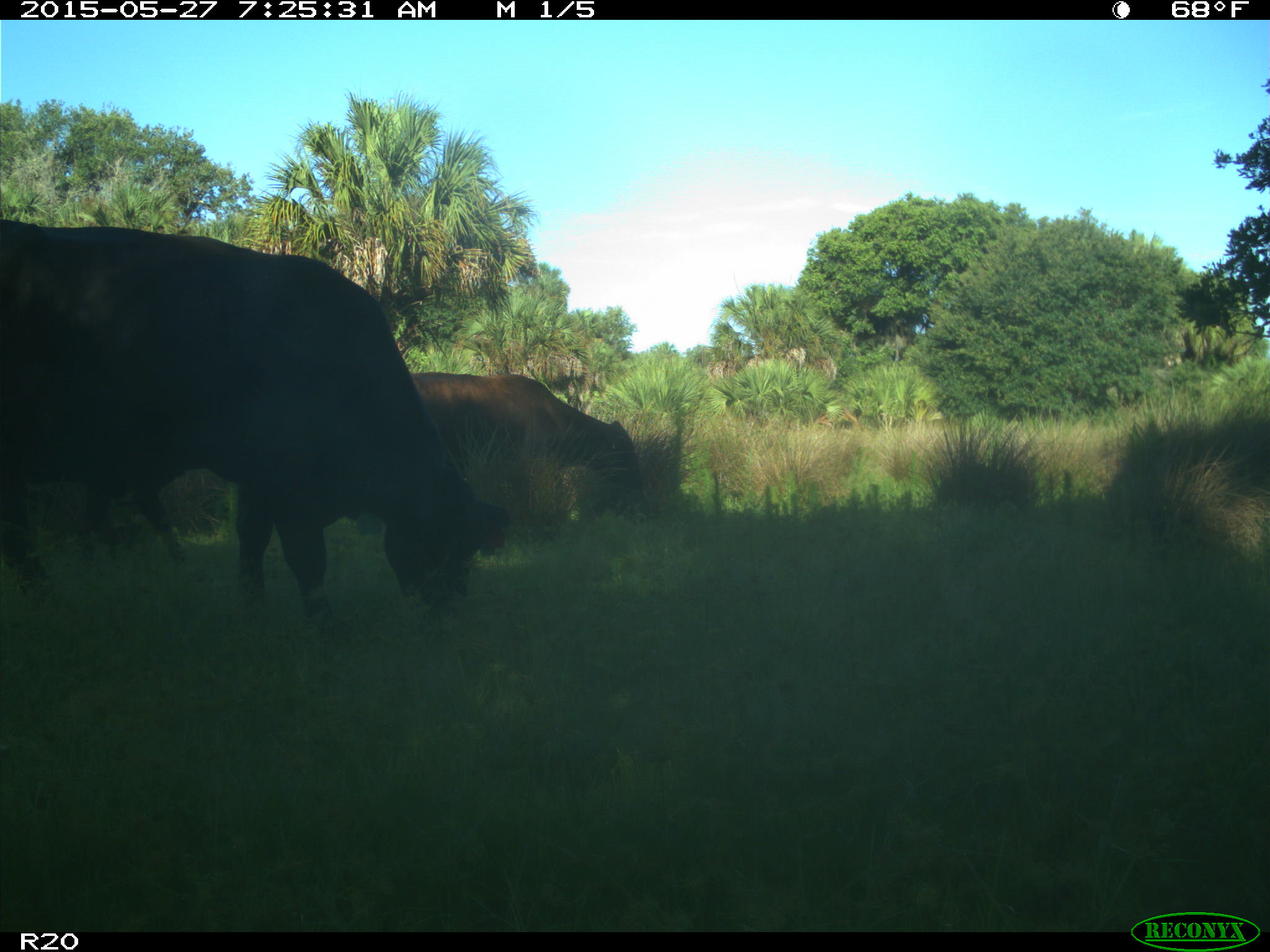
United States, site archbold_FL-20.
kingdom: Animalia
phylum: Chordata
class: Mammalia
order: Artiodactyla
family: Bovidae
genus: Bos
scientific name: Bos taurus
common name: domestic cow